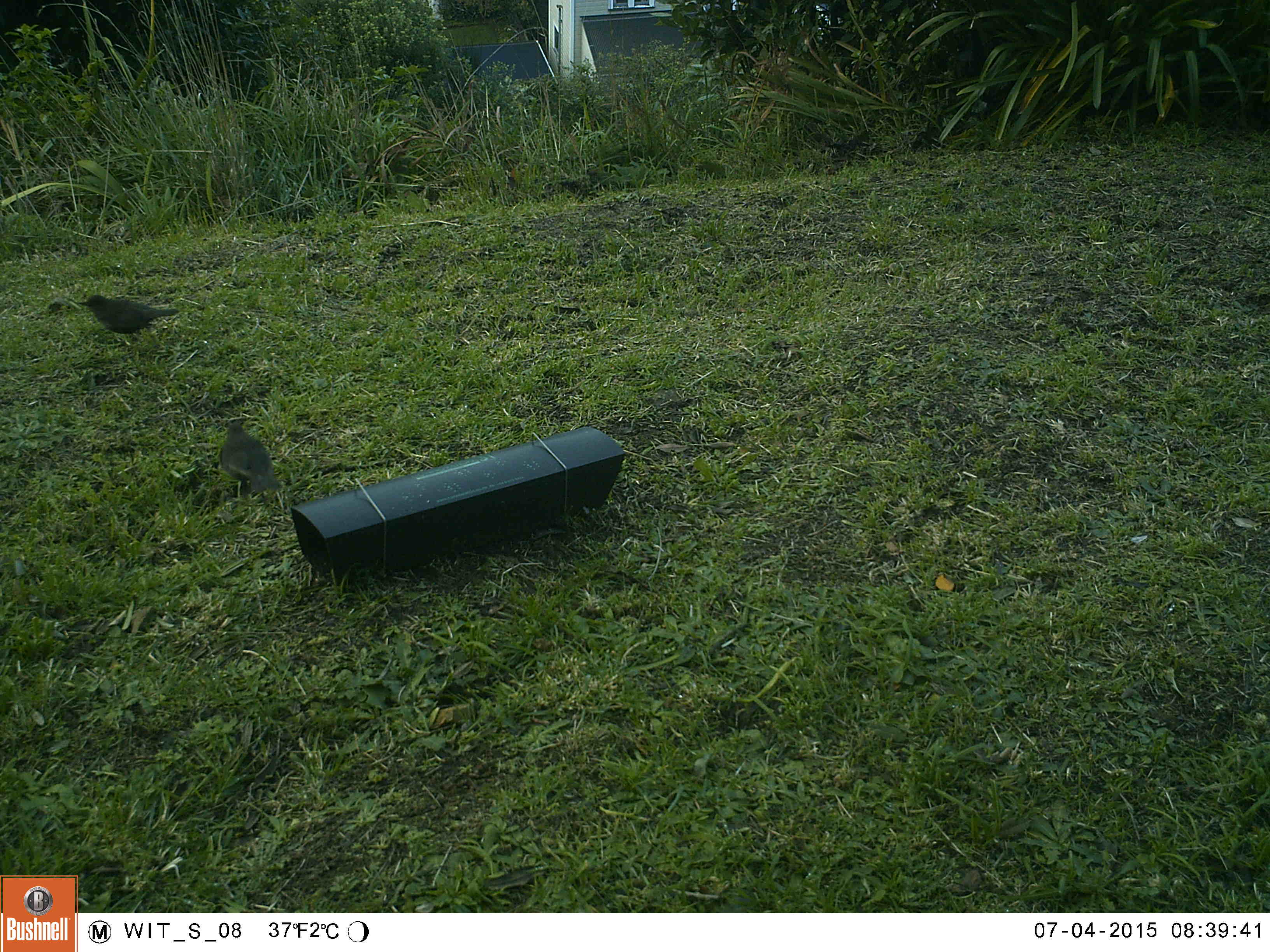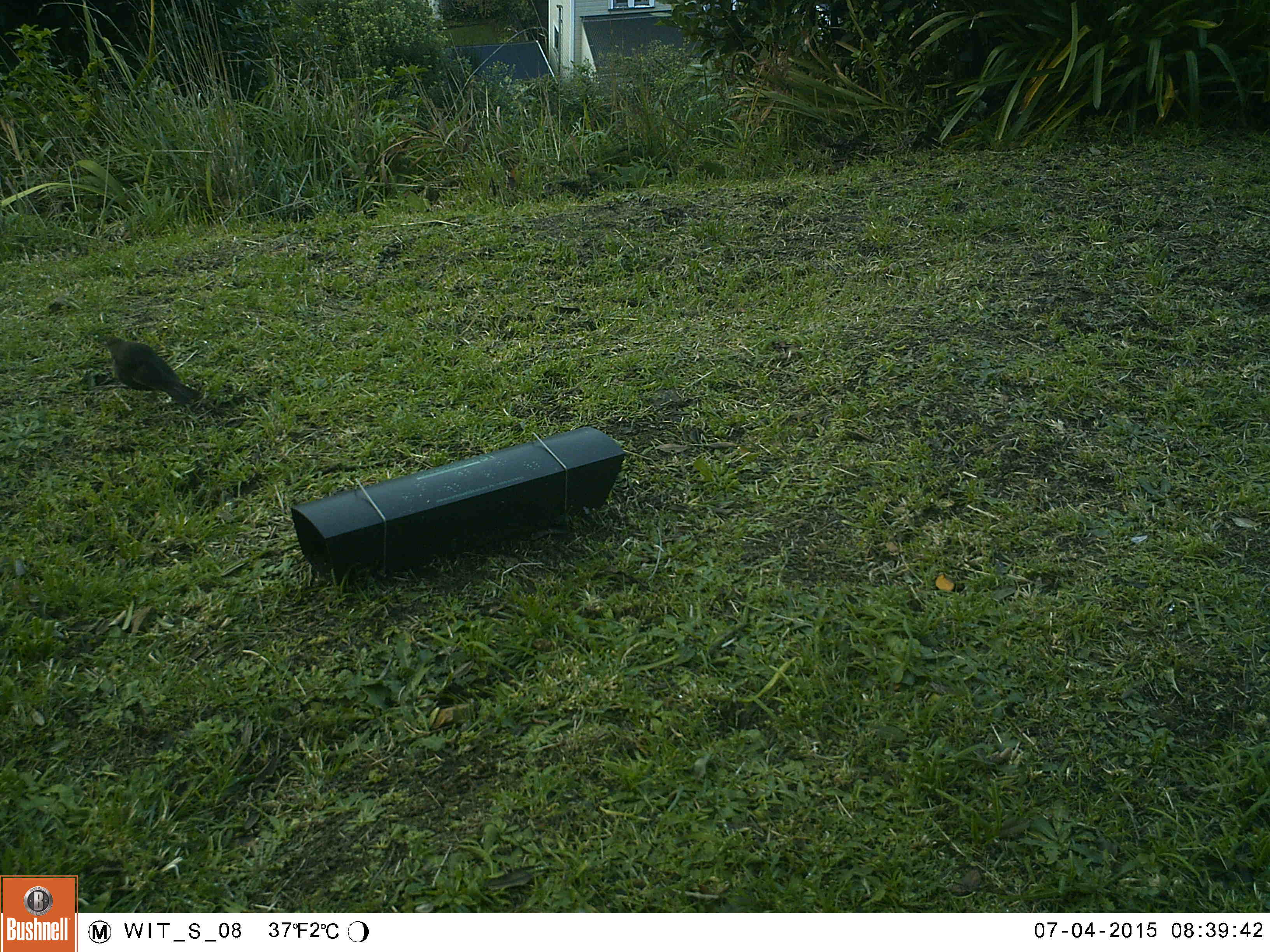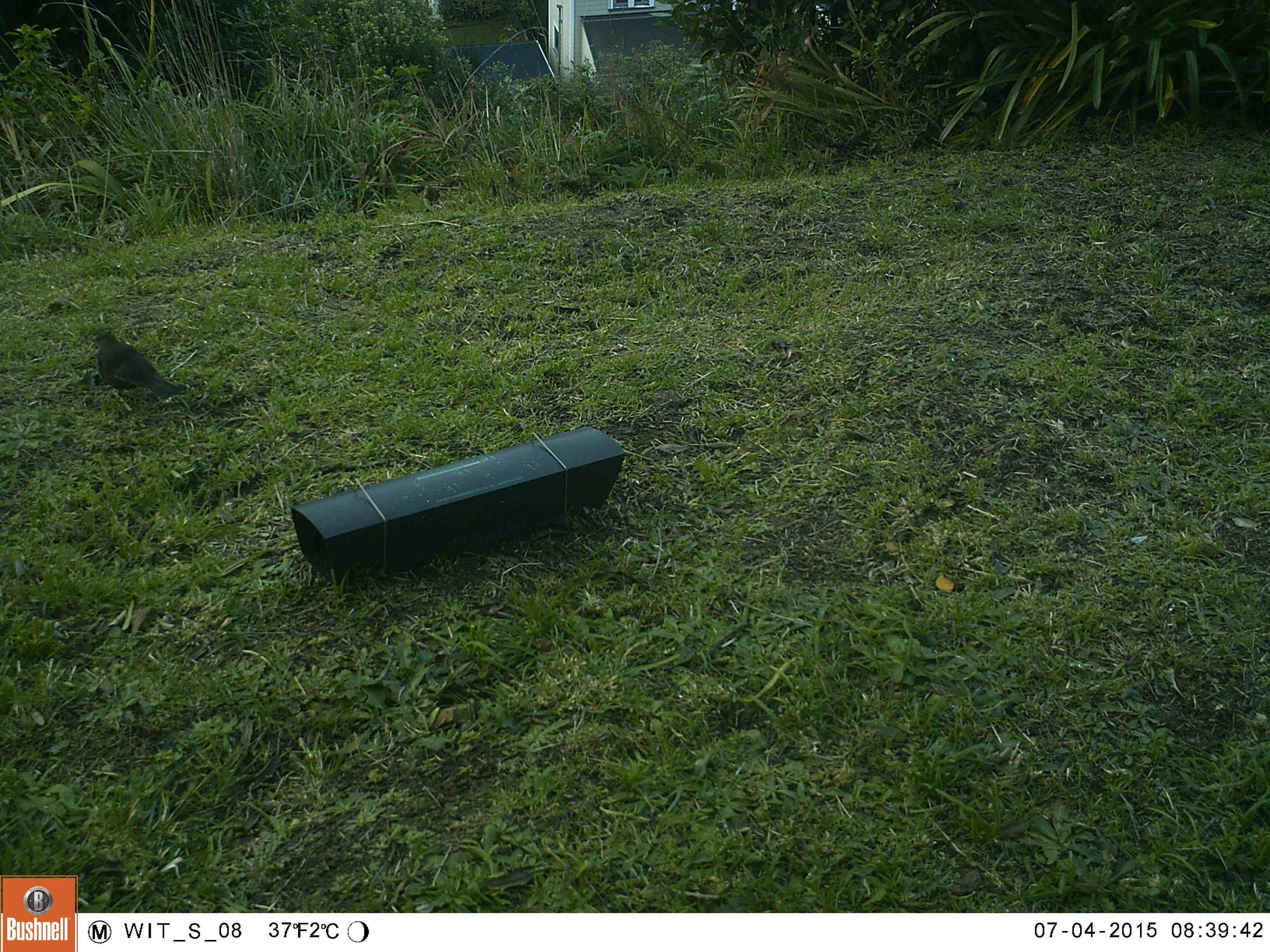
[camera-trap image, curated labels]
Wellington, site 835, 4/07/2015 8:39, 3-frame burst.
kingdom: Animalia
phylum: Chordata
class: Aves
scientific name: Aves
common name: bird